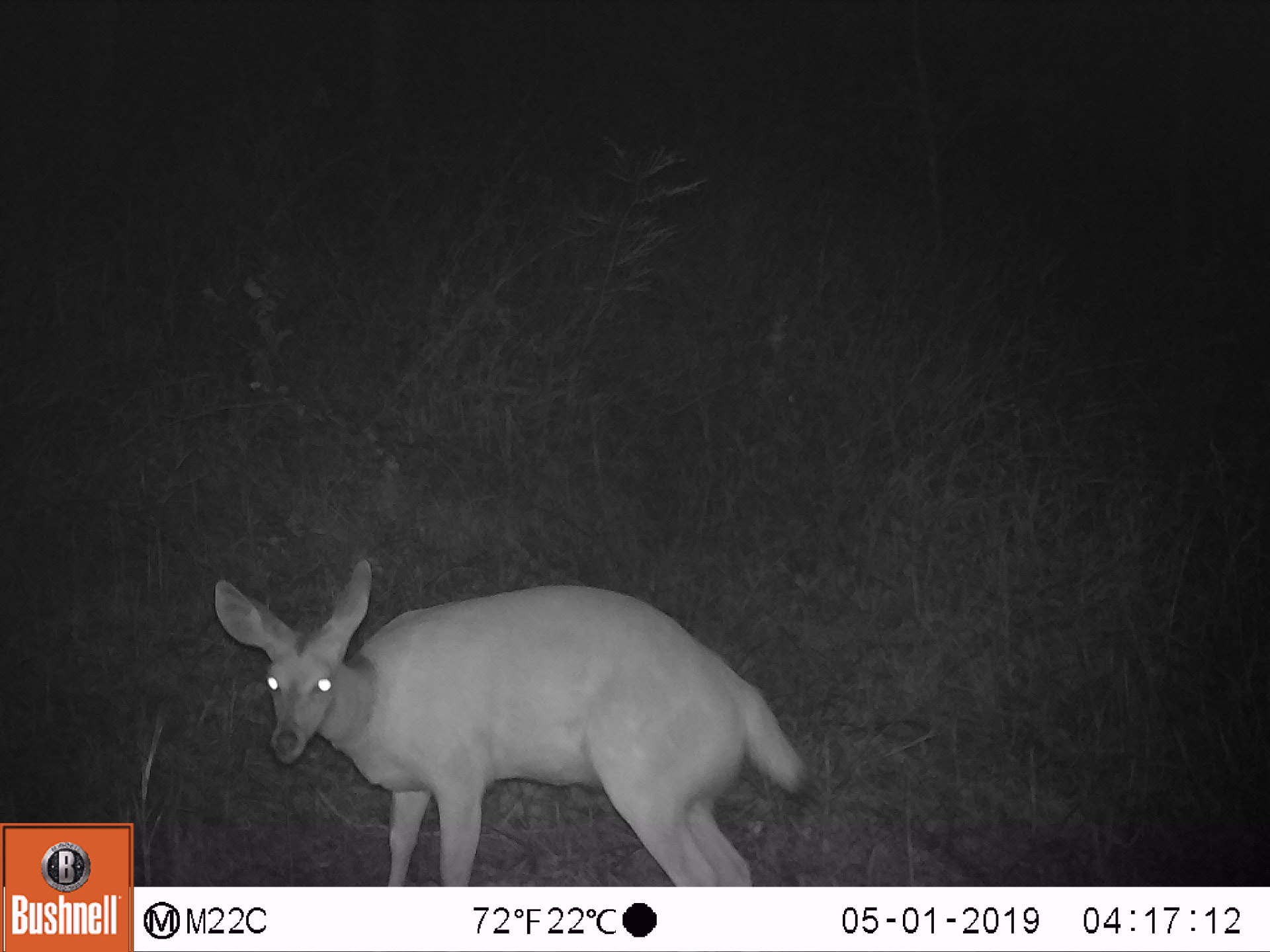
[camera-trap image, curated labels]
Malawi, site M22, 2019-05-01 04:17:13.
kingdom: Animalia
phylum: Chordata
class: Mammalia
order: Artiodactyla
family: Bovidae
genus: Redunca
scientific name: Redunca arundinum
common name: southern reedbuck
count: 1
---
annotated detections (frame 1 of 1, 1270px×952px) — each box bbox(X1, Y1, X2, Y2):
southern reedbuck: bbox(195, 547, 805, 884)